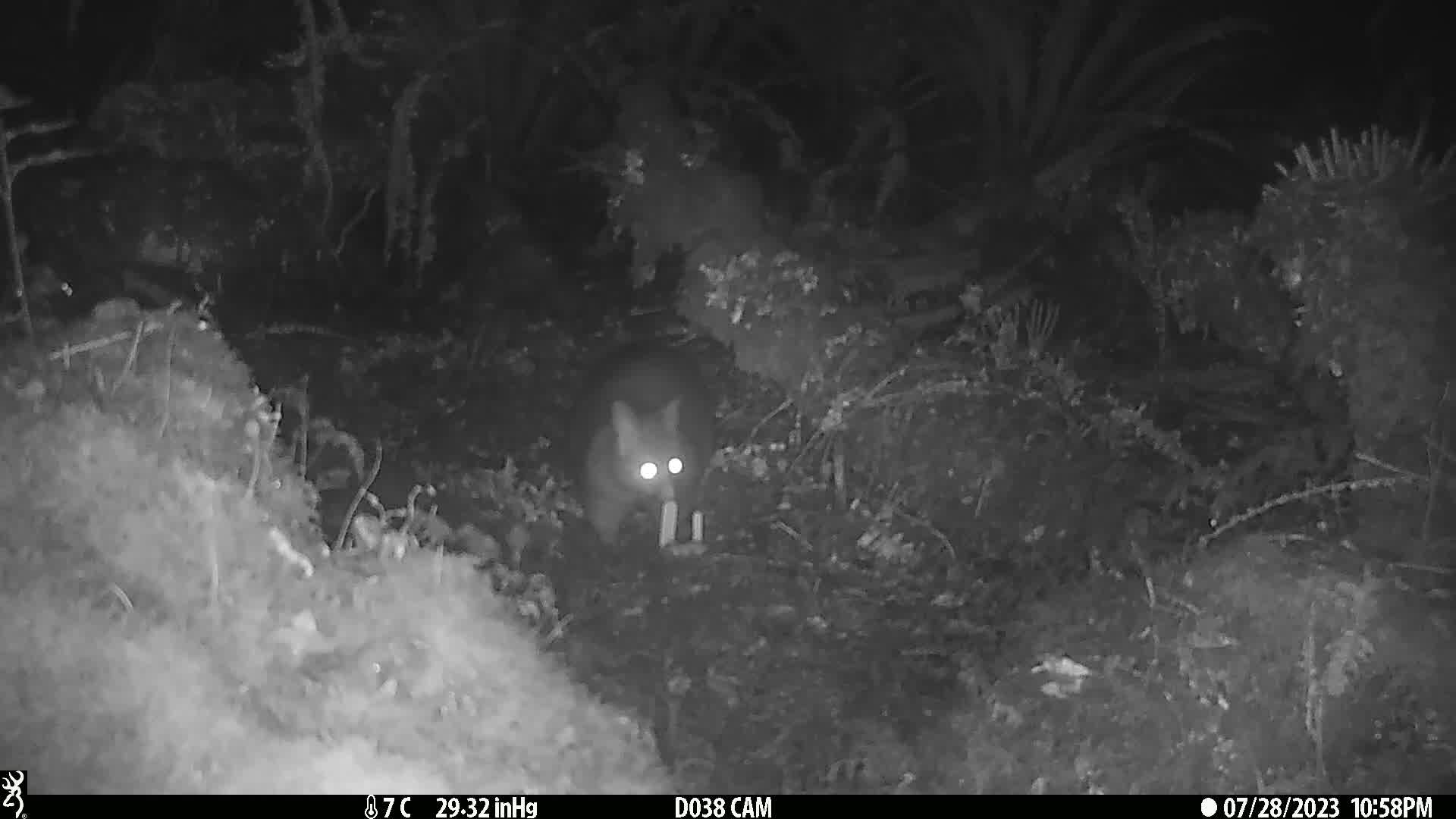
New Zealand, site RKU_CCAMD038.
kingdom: Animalia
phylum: Chordata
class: Mammalia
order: Diprotodontia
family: Phalangeridae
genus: Trichosurus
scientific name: Trichosurus vulpecula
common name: common brushtail possum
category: possum